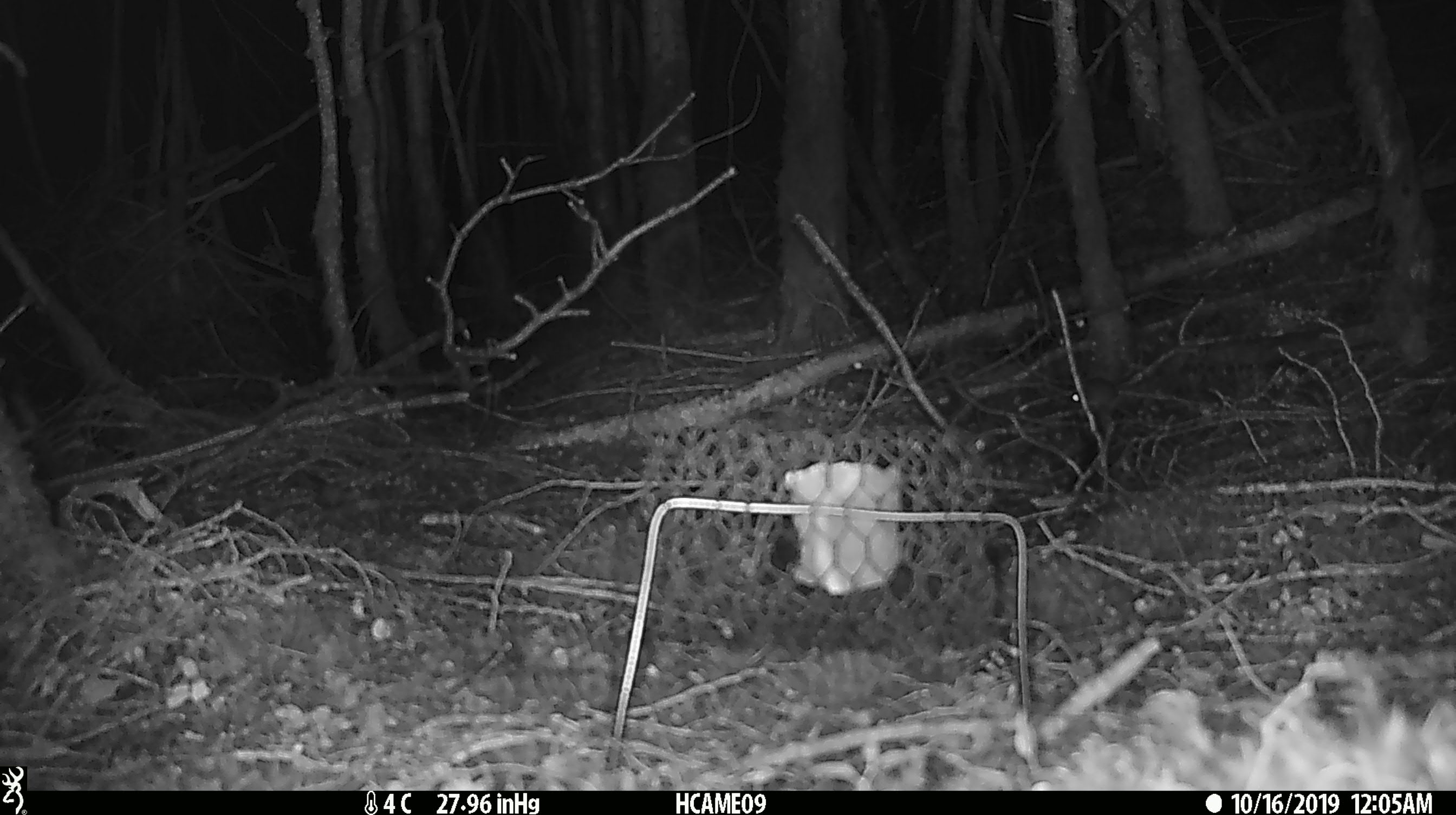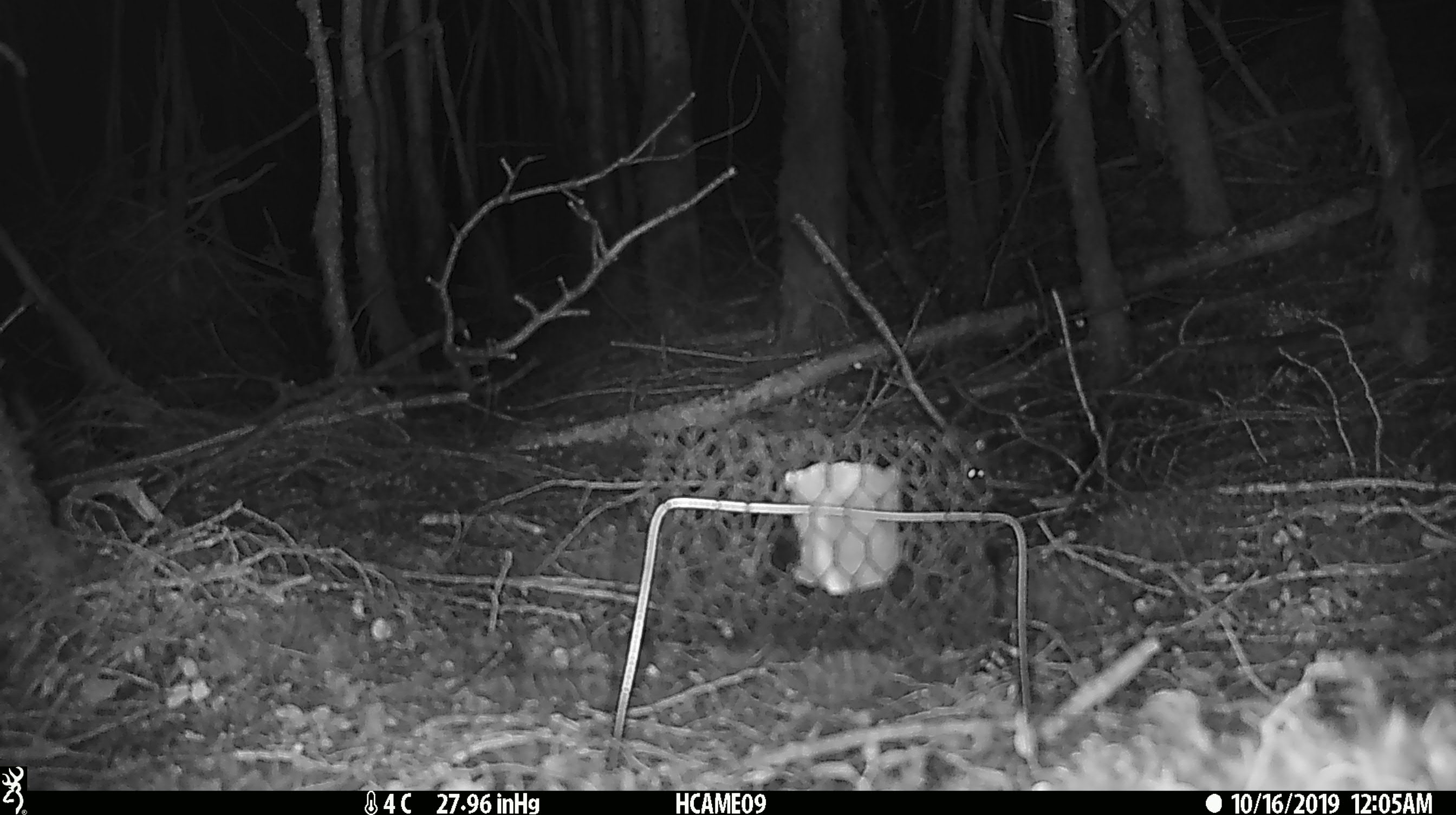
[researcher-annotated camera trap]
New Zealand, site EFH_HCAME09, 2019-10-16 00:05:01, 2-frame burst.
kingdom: Animalia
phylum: Chordata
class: Mammalia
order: Rodentia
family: Muridae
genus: Mus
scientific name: Mus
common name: mouse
Mouse (Mus).